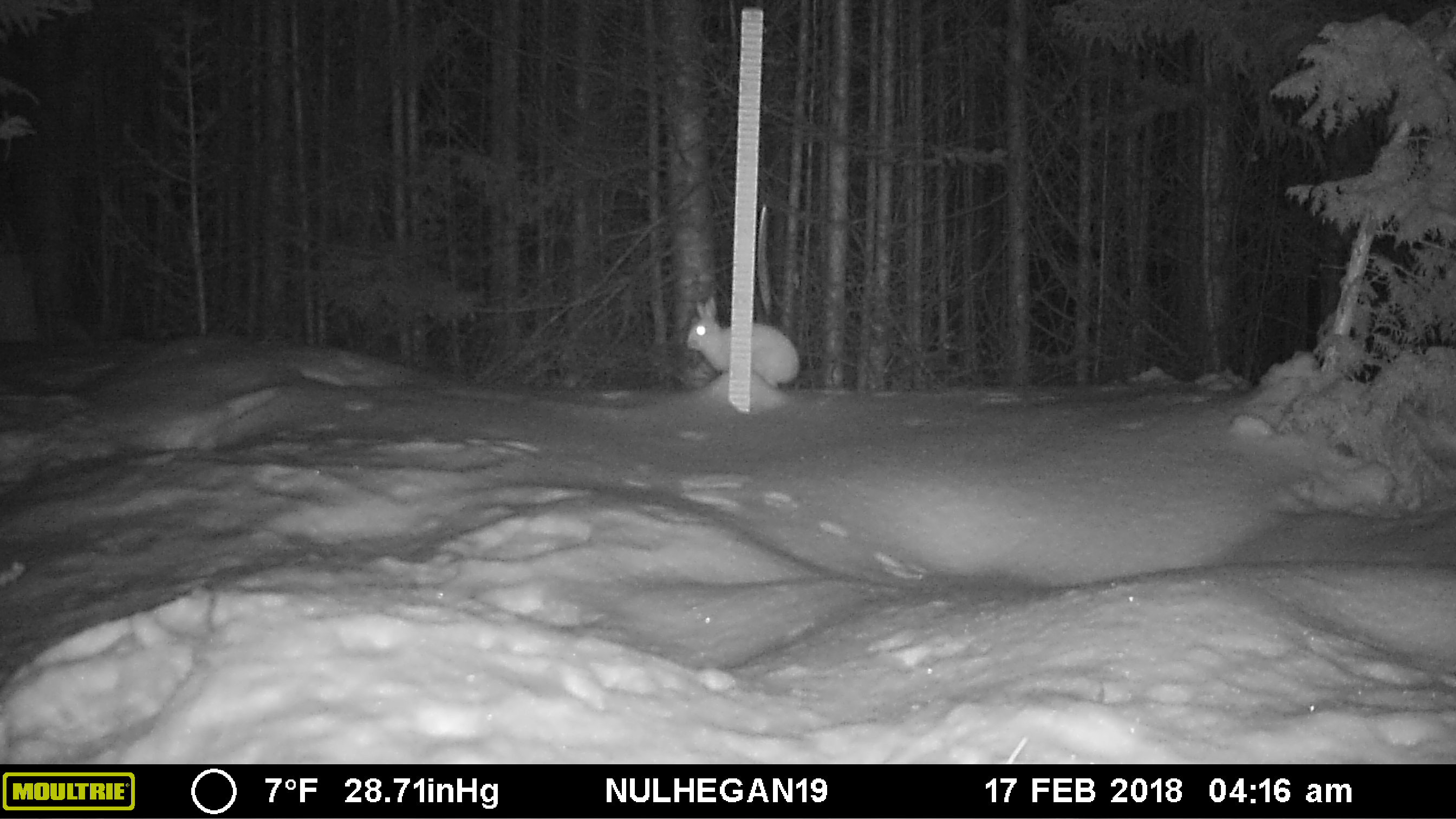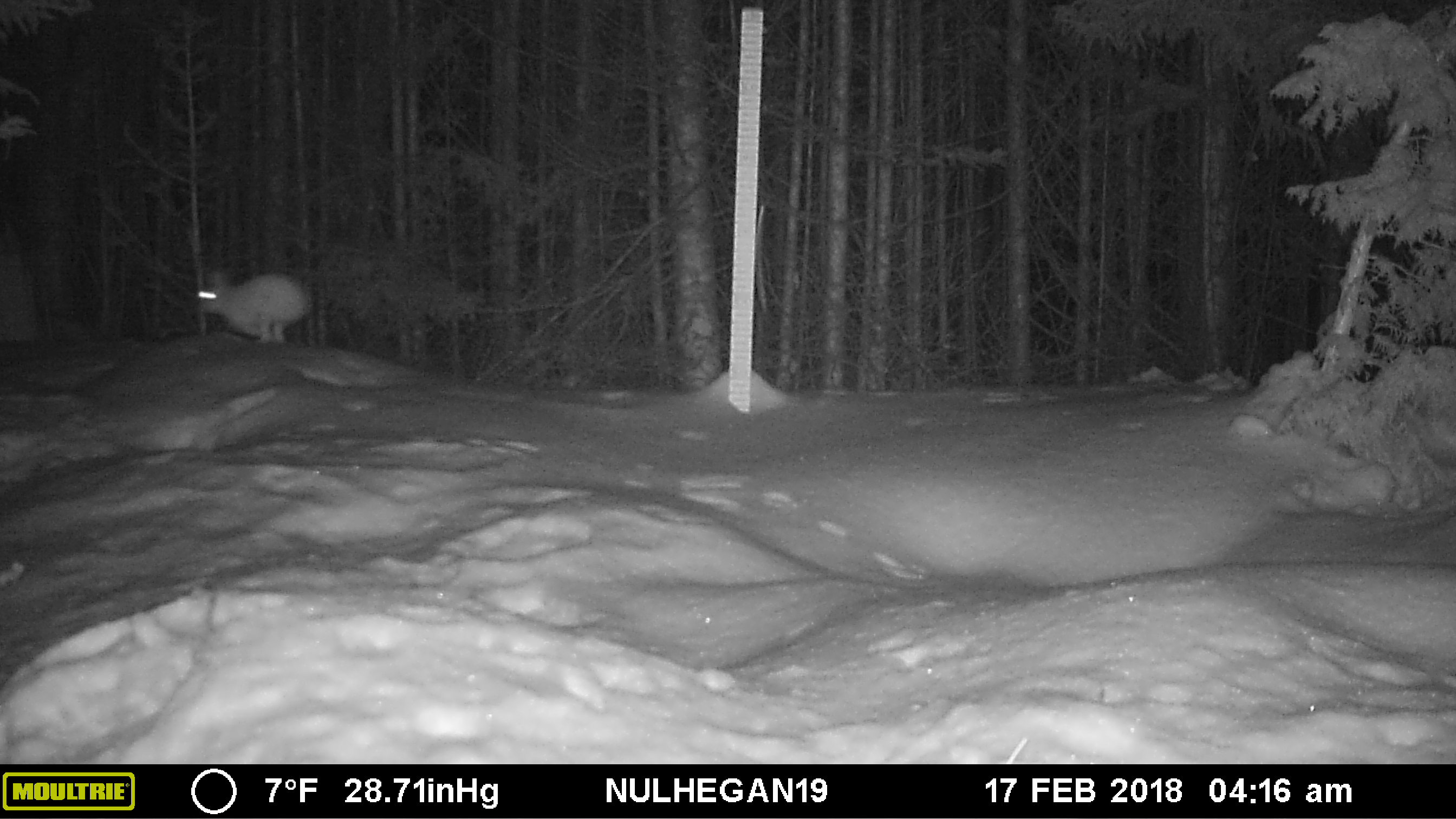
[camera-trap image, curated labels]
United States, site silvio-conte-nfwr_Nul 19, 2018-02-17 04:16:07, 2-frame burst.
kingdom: Animalia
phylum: Chordata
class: Mammalia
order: Lagomorpha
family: Leporidae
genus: Lepus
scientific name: Lepus americanus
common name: snowshoe hare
Snowshoe hare (Lepus americanus).